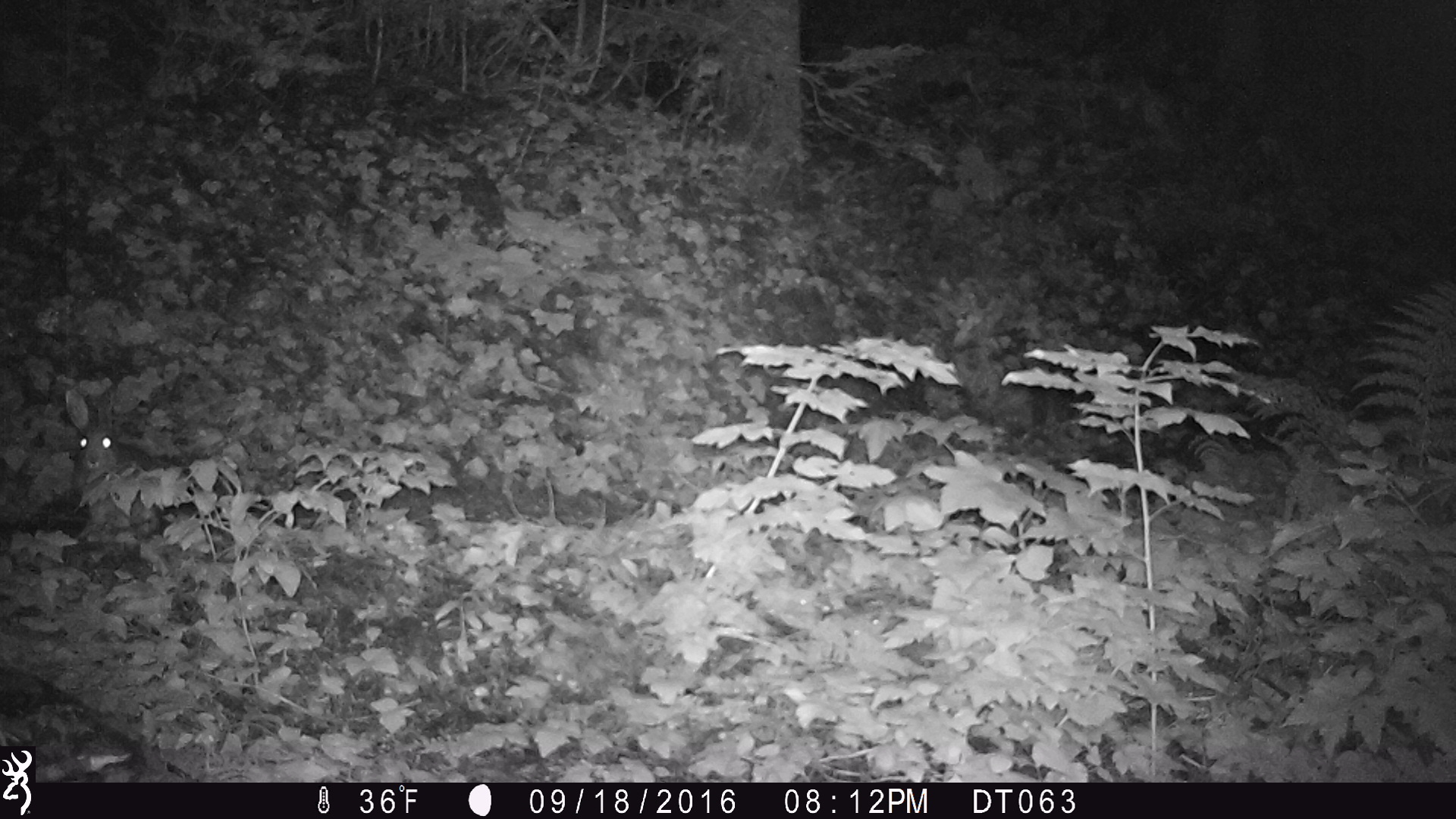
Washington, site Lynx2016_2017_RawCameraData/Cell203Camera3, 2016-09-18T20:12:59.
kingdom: Animalia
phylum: Chordata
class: Mammalia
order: Lagomorpha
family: Leporidae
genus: Lepus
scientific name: Lepus americanus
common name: snowshoe hare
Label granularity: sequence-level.